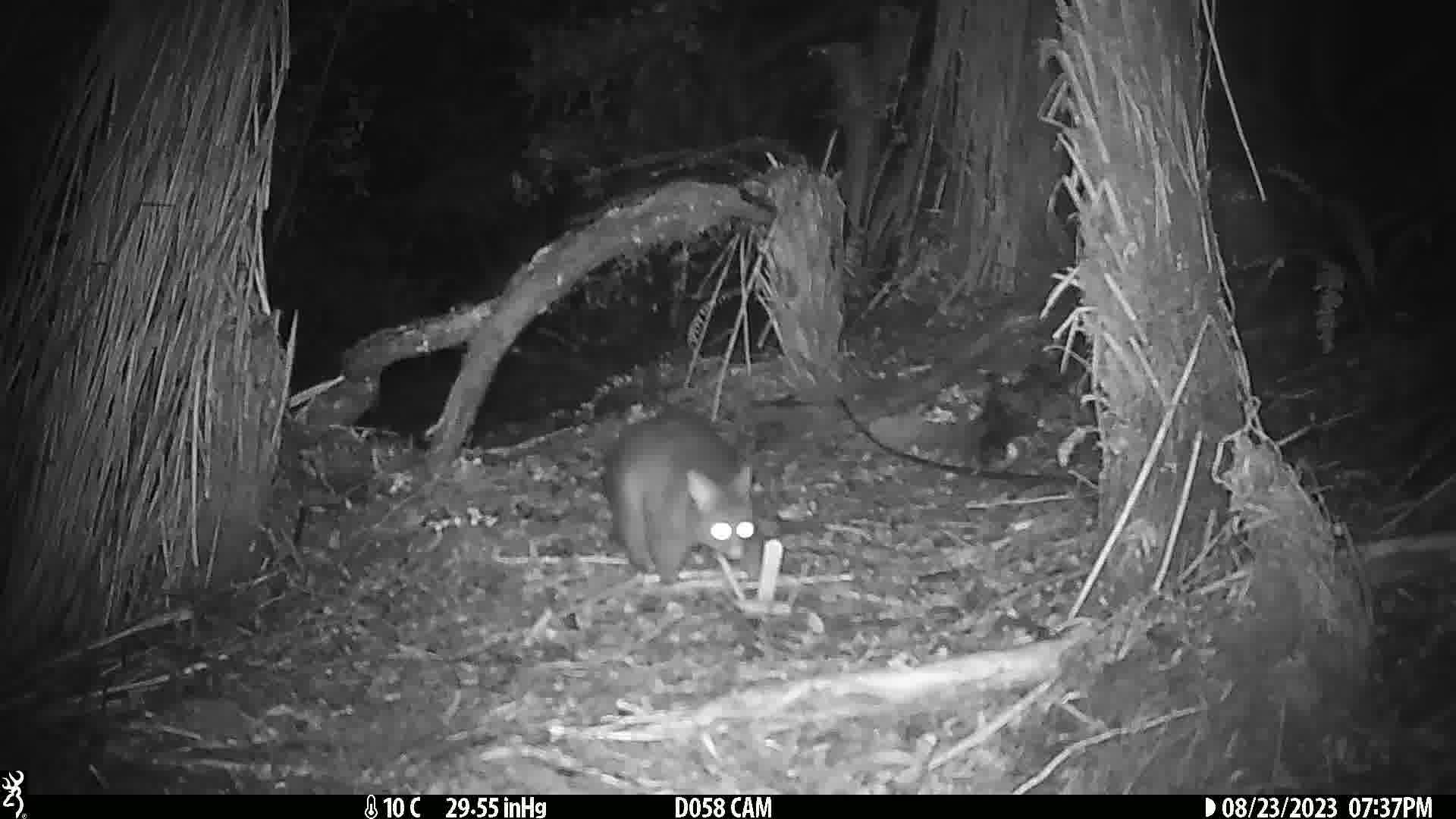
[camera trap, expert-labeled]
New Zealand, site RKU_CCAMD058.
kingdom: Animalia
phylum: Chordata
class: Mammalia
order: Diprotodontia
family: Phalangeridae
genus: Trichosurus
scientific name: Trichosurus vulpecula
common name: common brushtail possum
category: possum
Possum (common brushtail possum) (Trichosurus vulpecula).